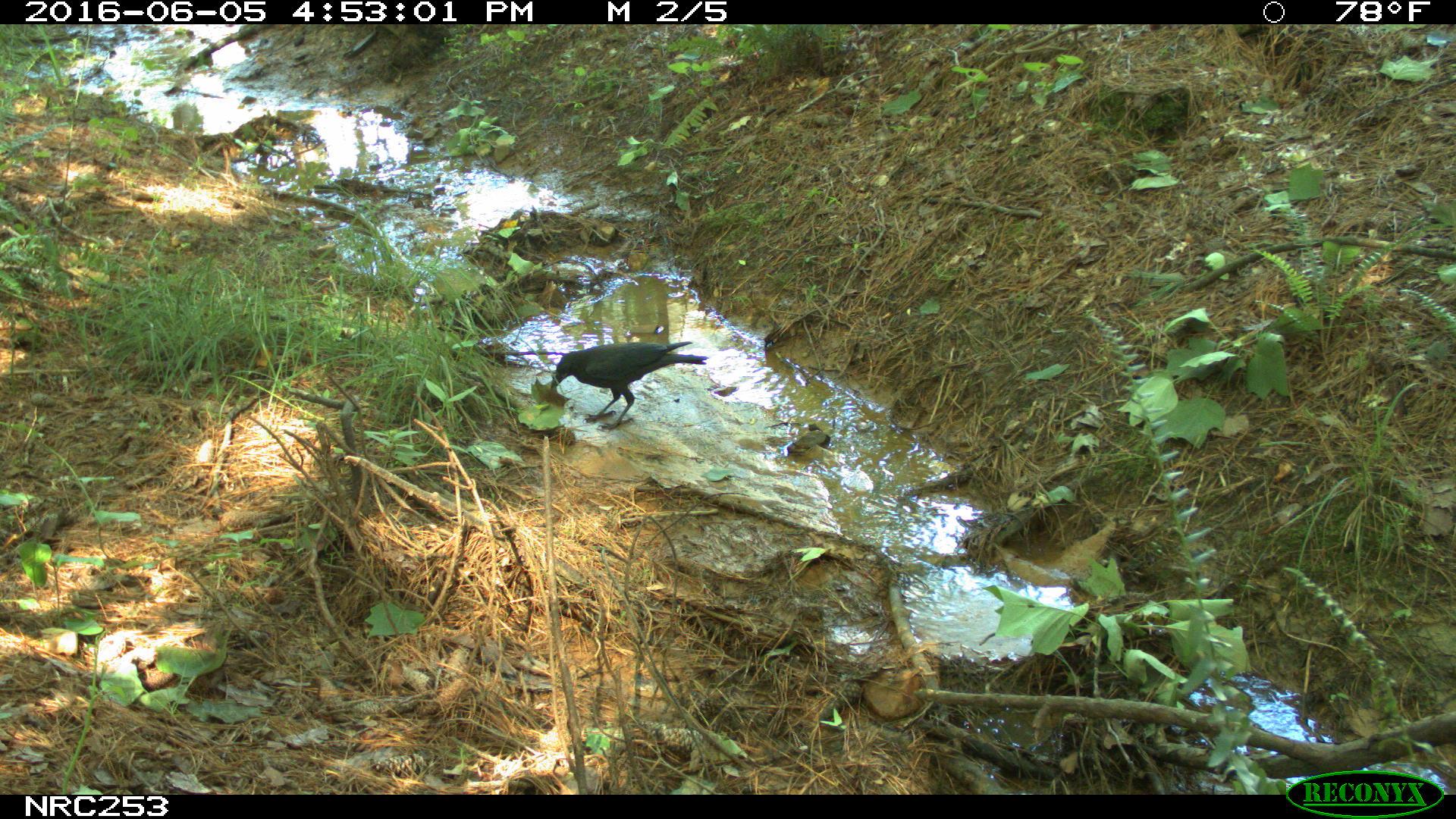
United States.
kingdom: Animalia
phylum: Chordata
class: Aves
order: Passeriformes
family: Corvidae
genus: Corvus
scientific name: Corvus brachyrhynchos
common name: american crow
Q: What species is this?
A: American Crow (Corvus brachyrhynchos).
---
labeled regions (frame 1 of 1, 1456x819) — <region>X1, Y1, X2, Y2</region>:
American Crow: <region>532, 336, 700, 424</region>